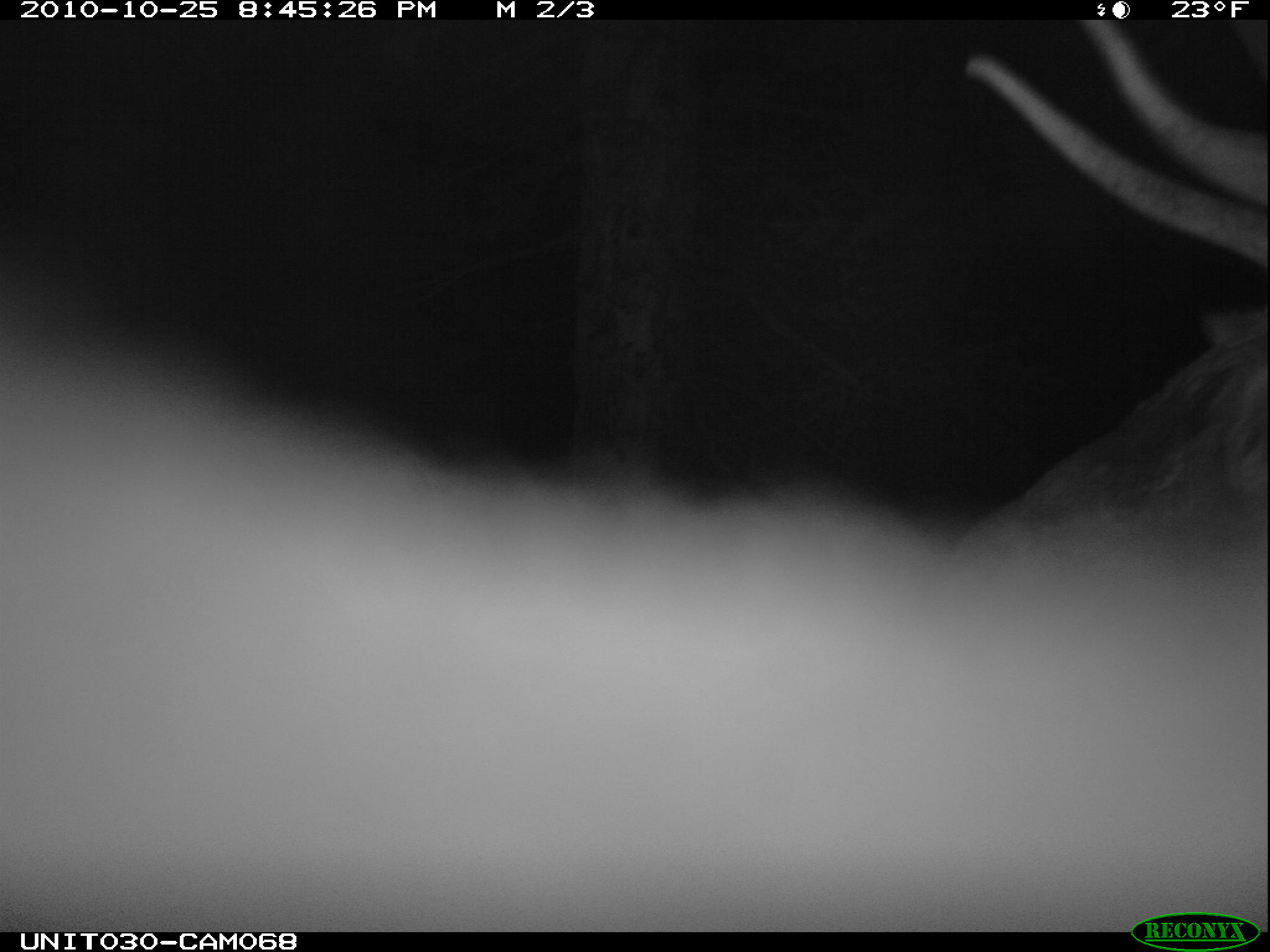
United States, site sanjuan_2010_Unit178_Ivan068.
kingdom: Animalia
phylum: Chordata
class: Mammalia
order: Artiodactyla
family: Cervidae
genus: Cervus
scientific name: Cervus elaphus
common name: red deer